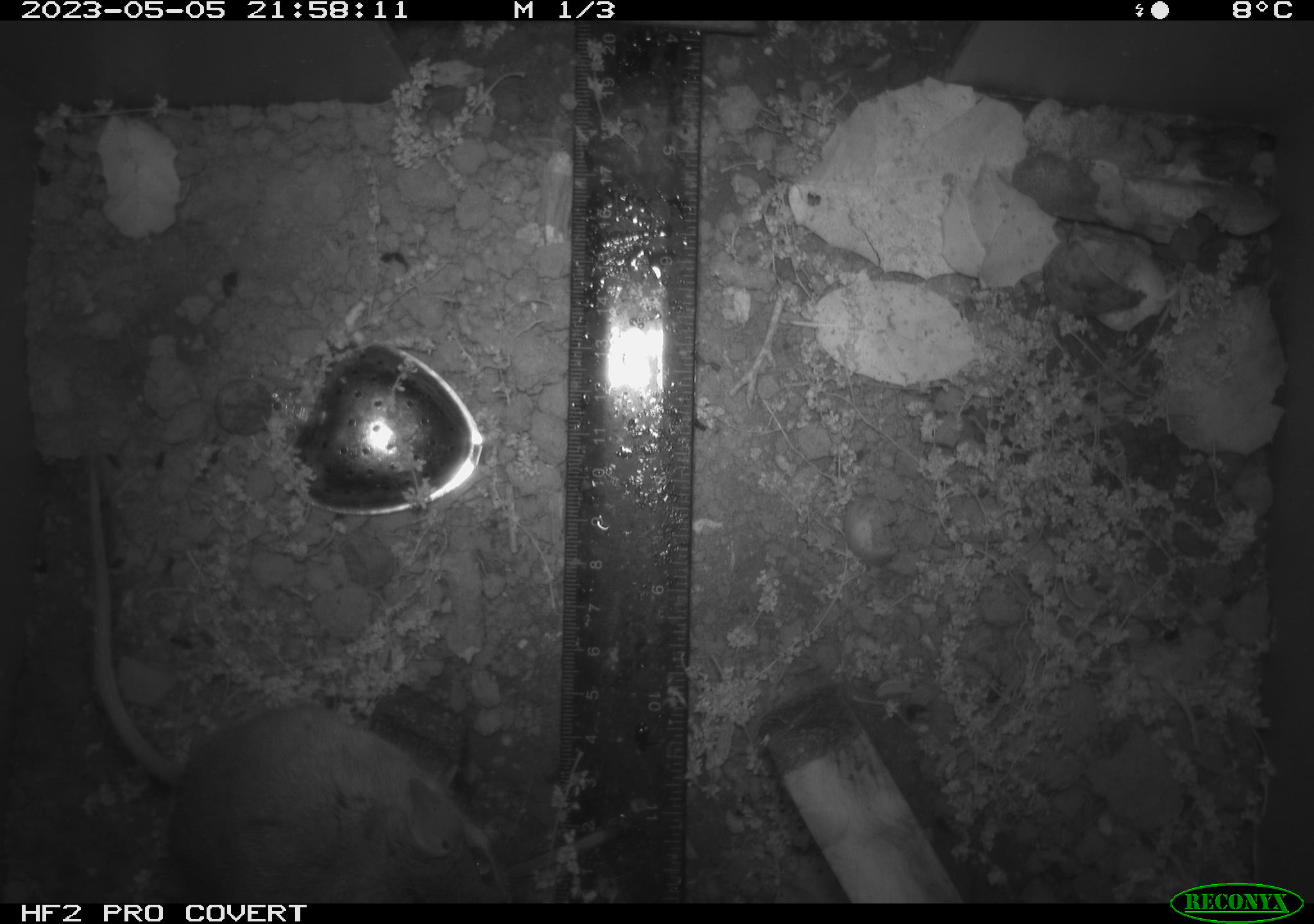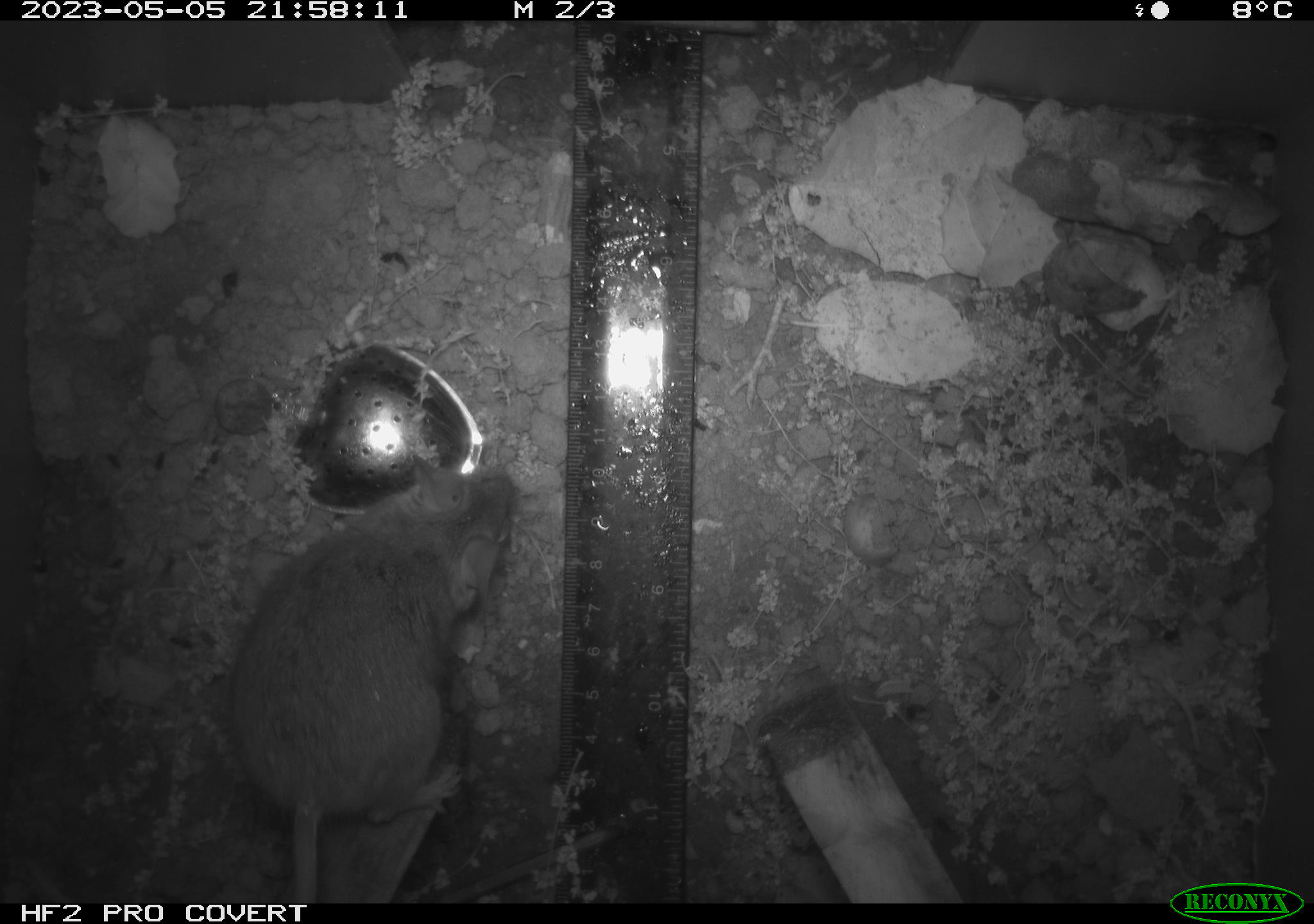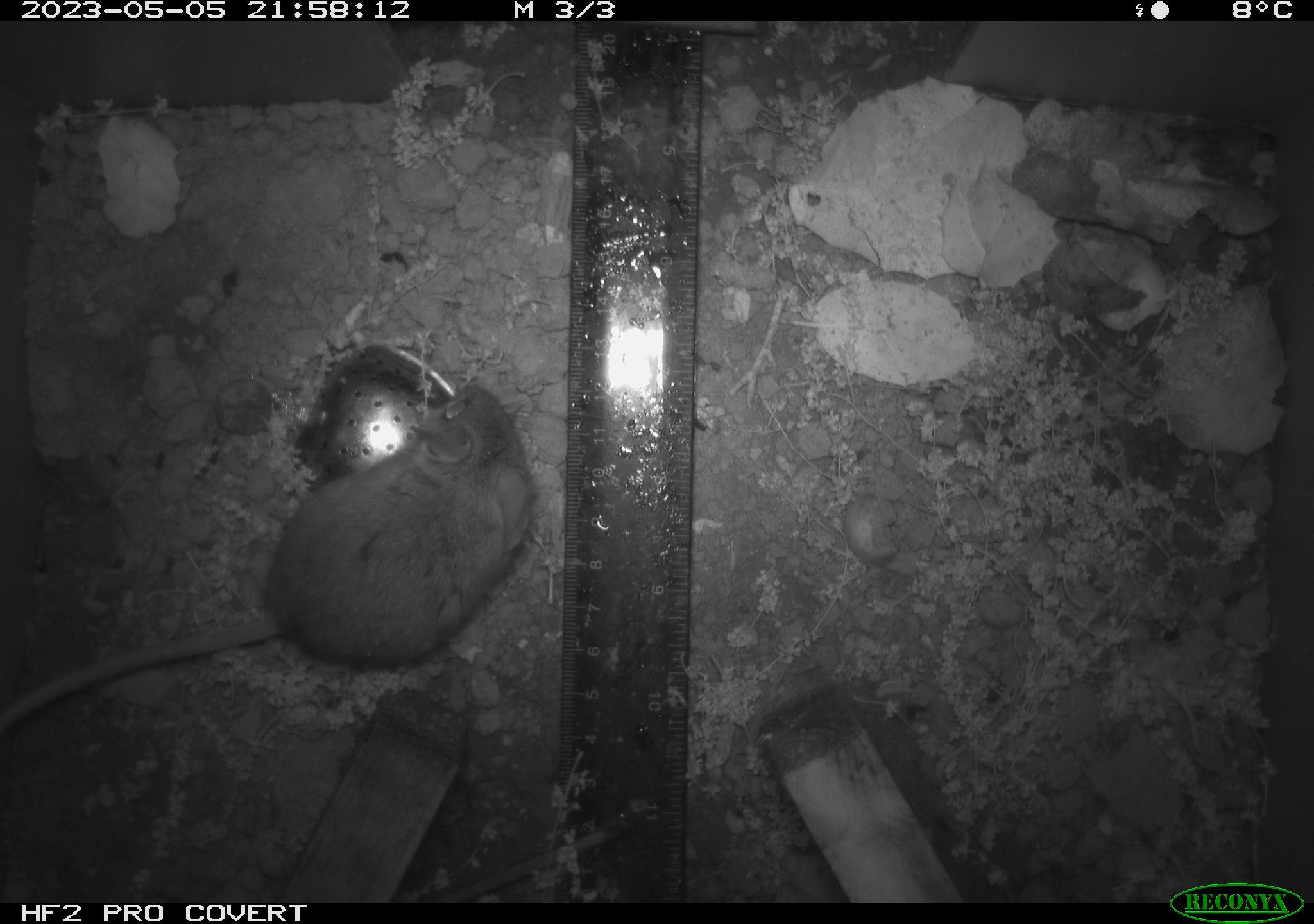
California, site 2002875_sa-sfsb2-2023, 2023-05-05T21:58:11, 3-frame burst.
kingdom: Animalia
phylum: Chordata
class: Mammalia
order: Rodentia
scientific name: Rodentia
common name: mouse species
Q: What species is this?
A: Mouse species (Rodentia).